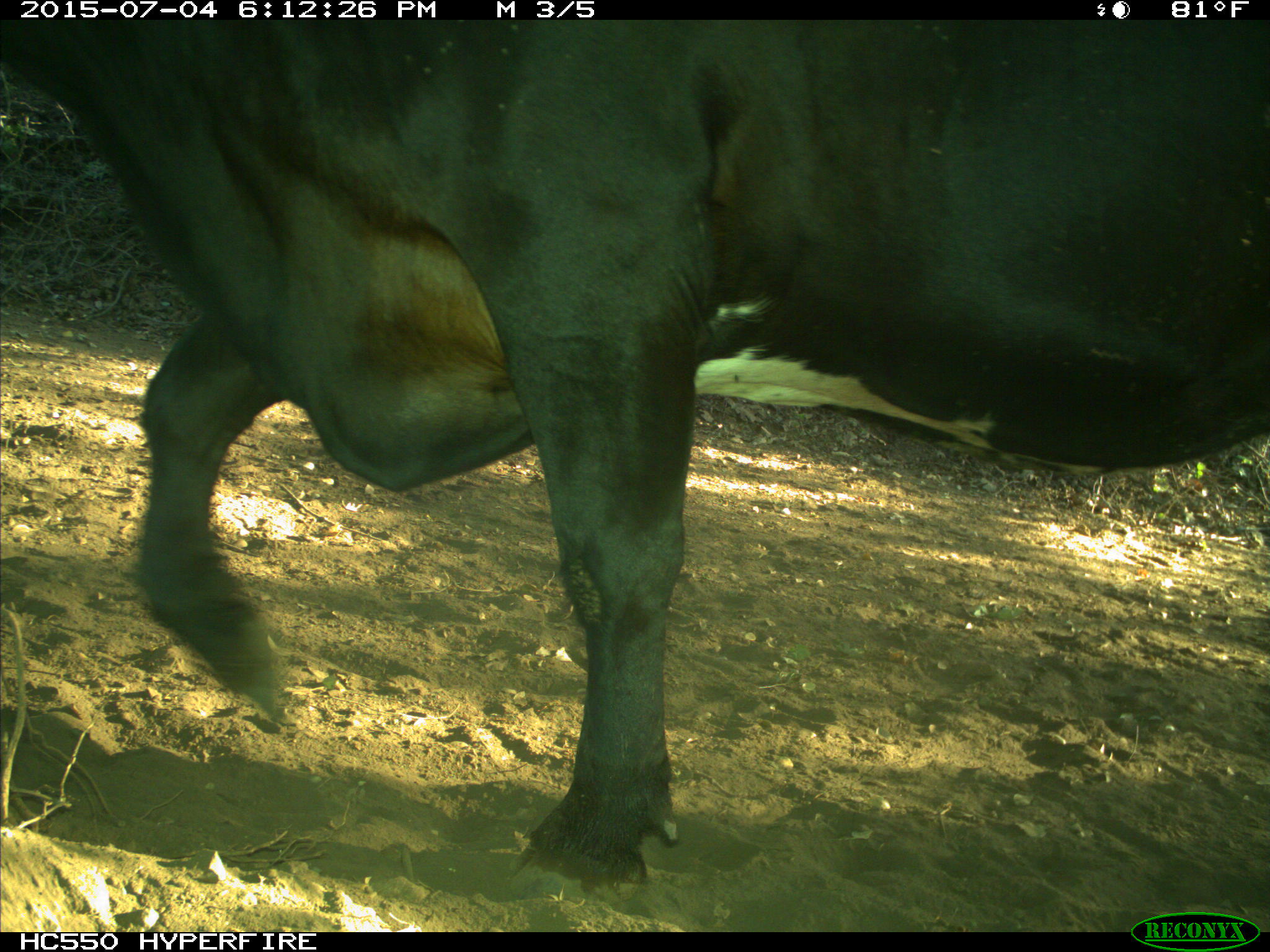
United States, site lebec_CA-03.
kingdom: Animalia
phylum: Chordata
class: Mammalia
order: Artiodactyla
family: Bovidae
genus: Bos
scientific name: Bos taurus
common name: domestic cow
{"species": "Bos taurus (domestic cow)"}